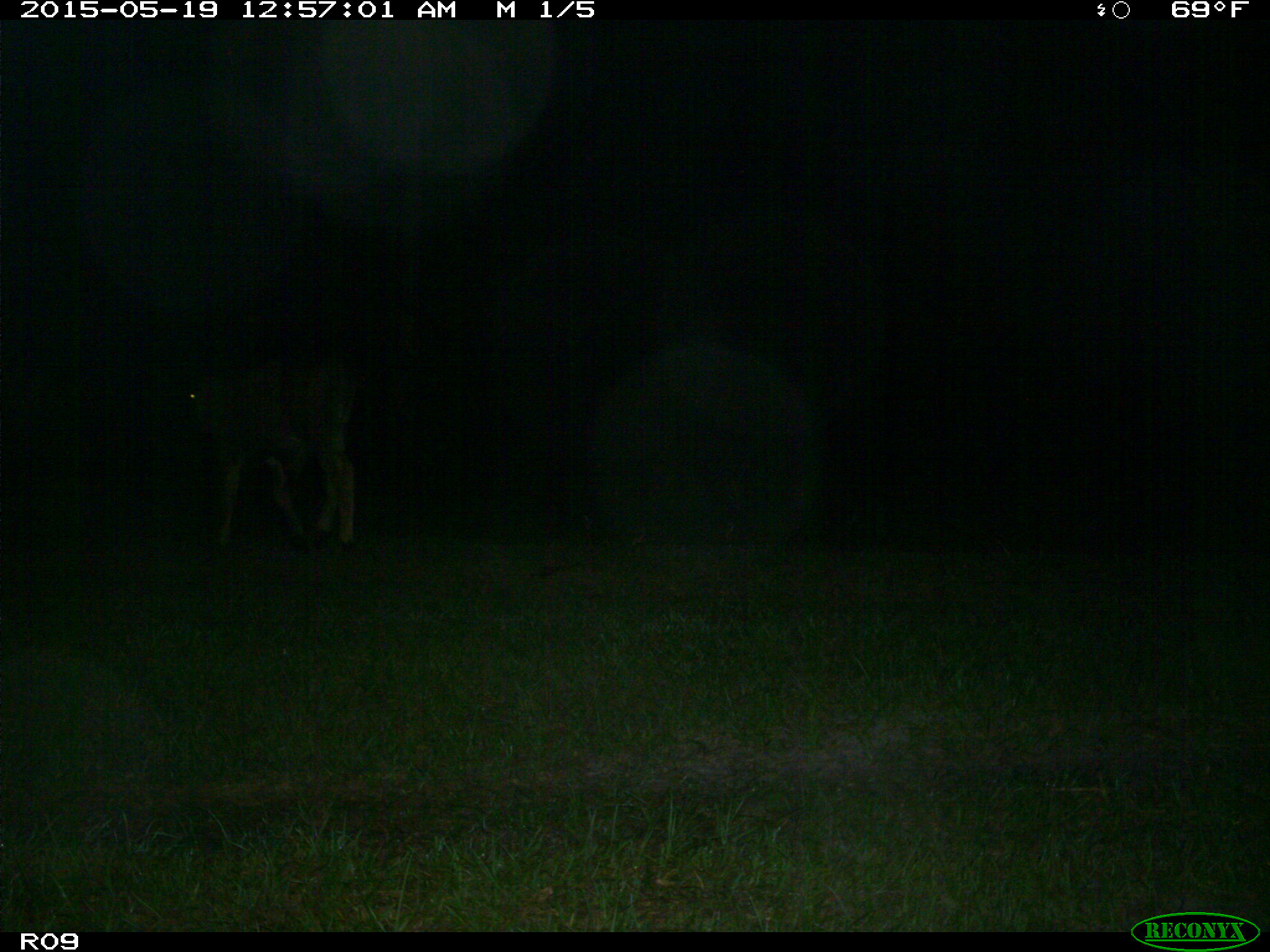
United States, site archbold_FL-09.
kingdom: Animalia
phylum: Chordata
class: Mammalia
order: Artiodactyla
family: Bovidae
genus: Bos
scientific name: Bos taurus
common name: domestic cow